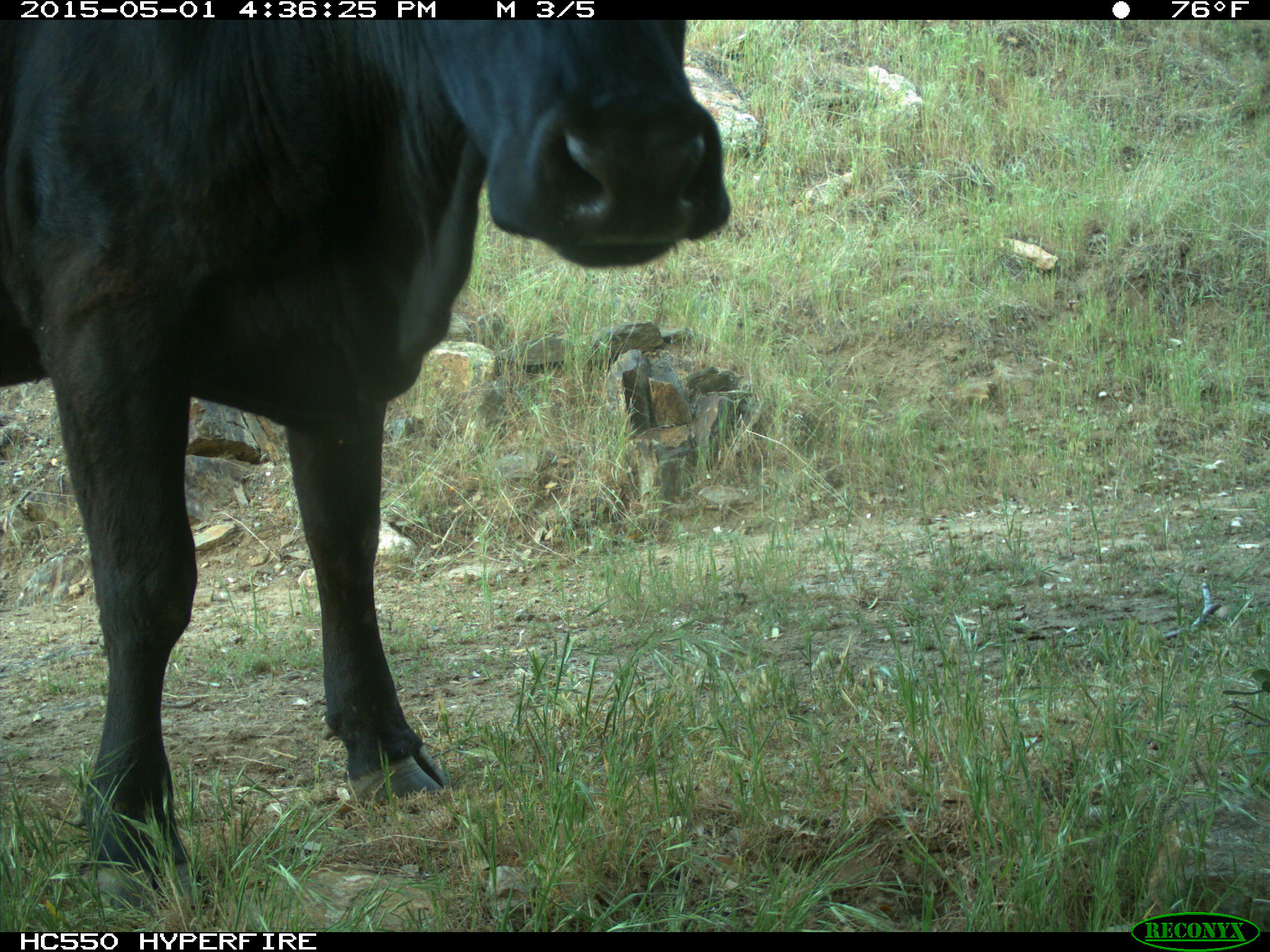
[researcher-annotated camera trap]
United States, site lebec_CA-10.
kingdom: Animalia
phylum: Chordata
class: Mammalia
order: Artiodactyla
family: Bovidae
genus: Bos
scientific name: Bos taurus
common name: domestic cow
Bos taurus (domestic cow).